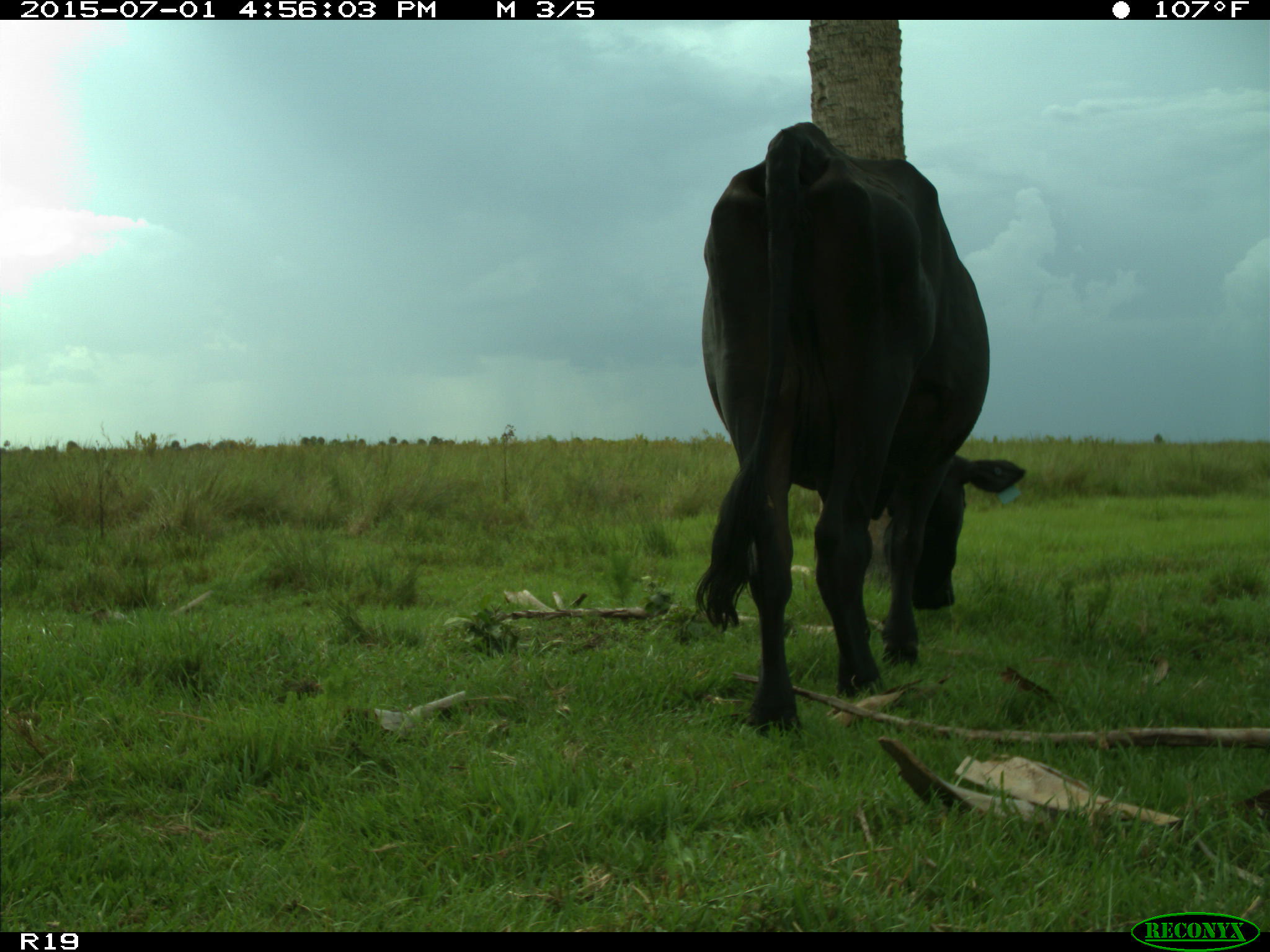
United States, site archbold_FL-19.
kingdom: Animalia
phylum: Chordata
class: Mammalia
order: Artiodactyla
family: Bovidae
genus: Bos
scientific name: Bos taurus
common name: domestic cow